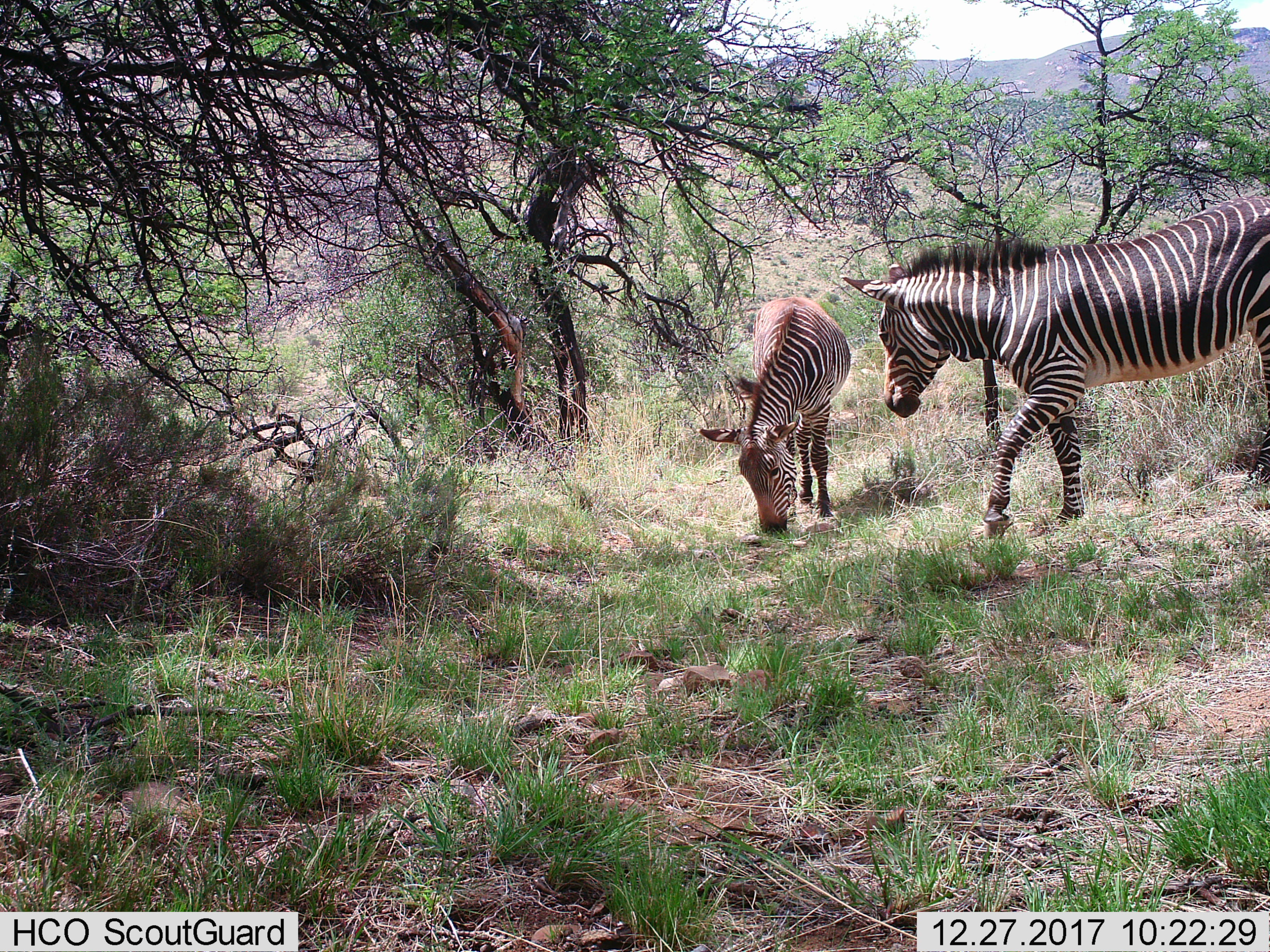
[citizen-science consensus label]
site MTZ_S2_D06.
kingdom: Animalia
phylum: Chordata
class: Mammalia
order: Perissodactyla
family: Equidae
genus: Equus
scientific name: Equus zebra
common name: mountain zebra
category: zebramountain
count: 2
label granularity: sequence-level